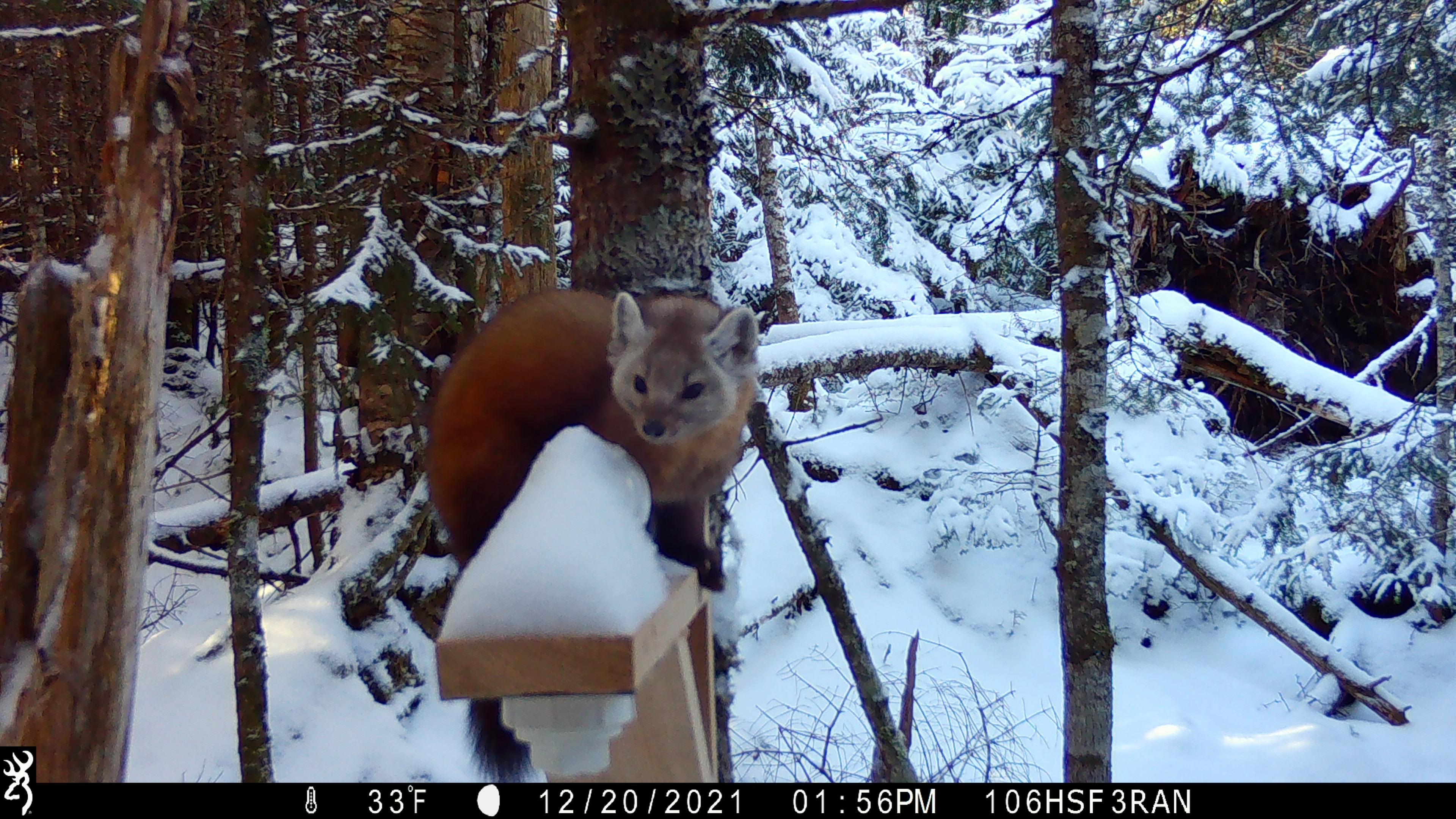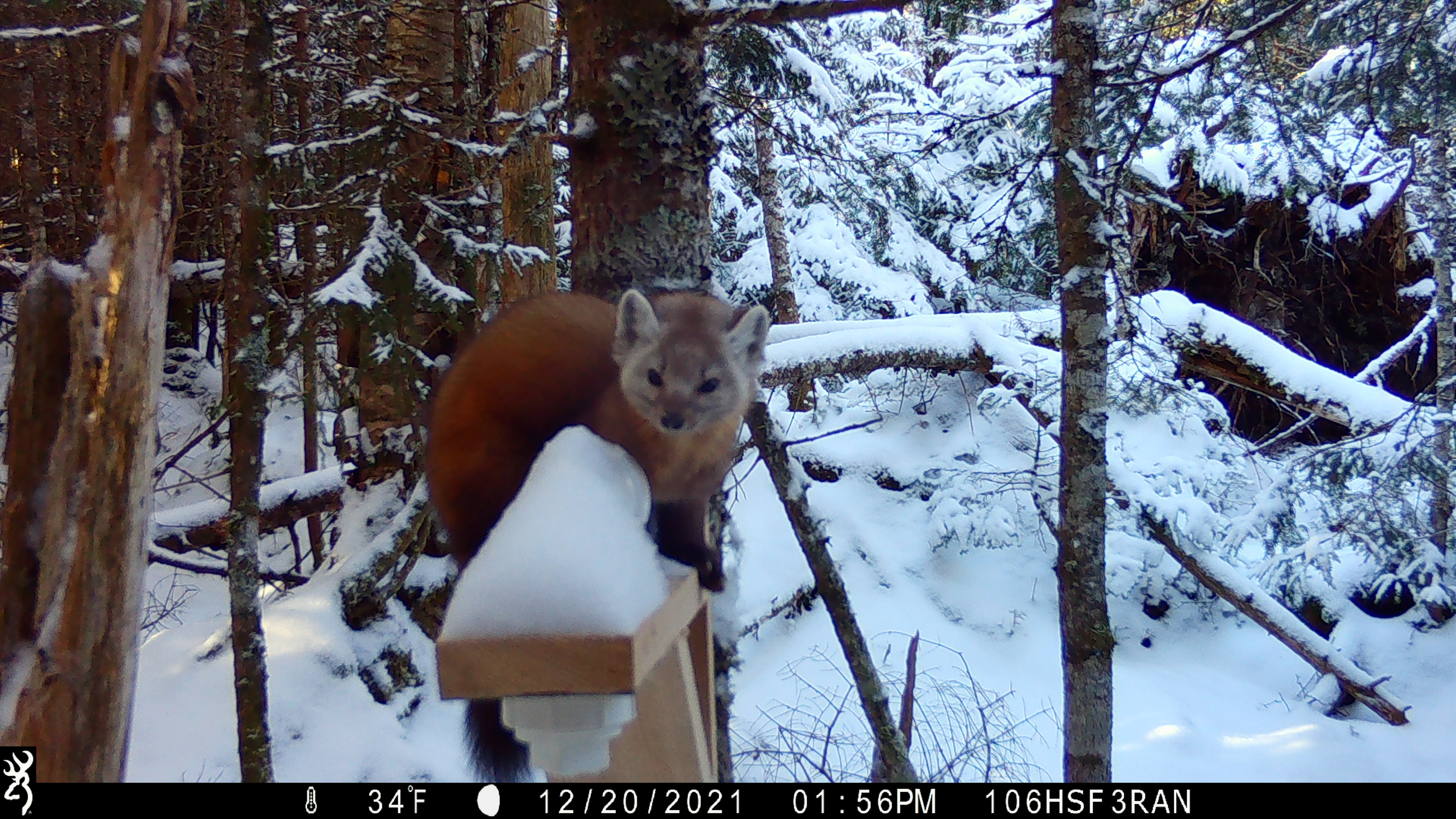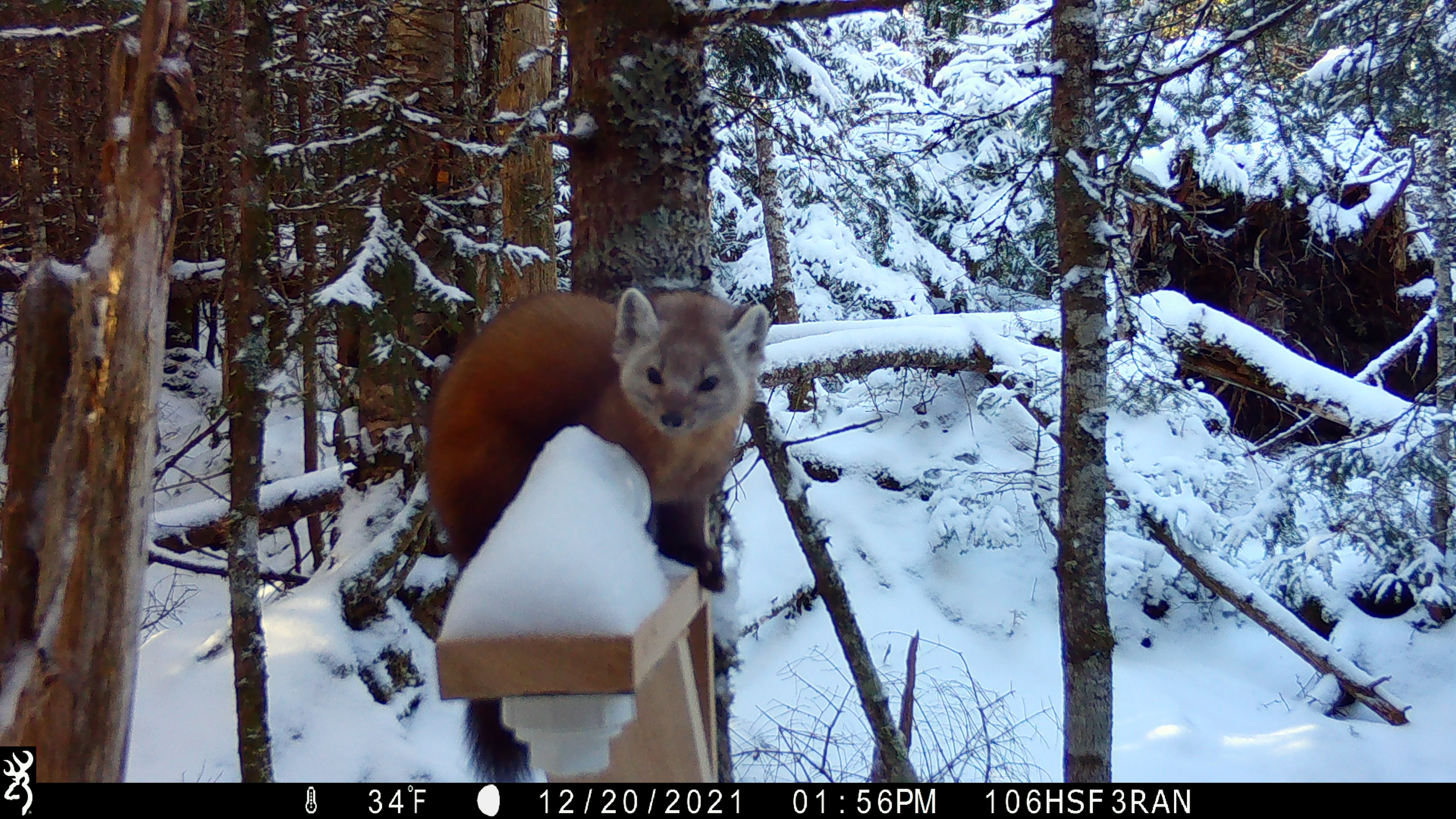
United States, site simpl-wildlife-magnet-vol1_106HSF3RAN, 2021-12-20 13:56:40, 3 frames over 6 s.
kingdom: Animalia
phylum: Chordata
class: Mammalia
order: Carnivora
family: Mustelidae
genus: Martes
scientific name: Martes americana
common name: american marten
American marten (Martes americana).